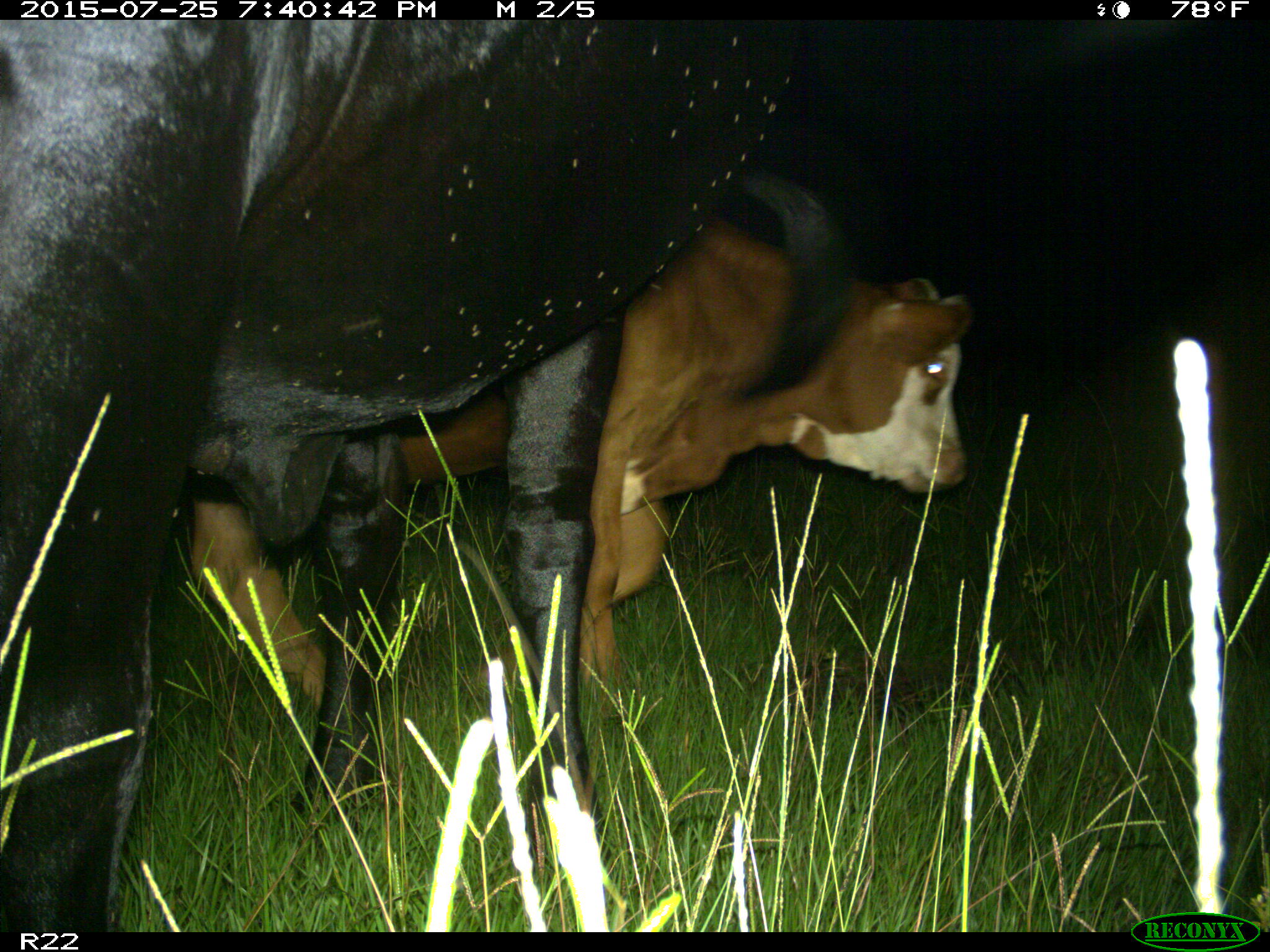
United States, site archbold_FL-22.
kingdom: Animalia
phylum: Chordata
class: Mammalia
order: Artiodactyla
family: Bovidae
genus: Bos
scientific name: Bos taurus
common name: domestic cow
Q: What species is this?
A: Bos taurus (domestic cow).